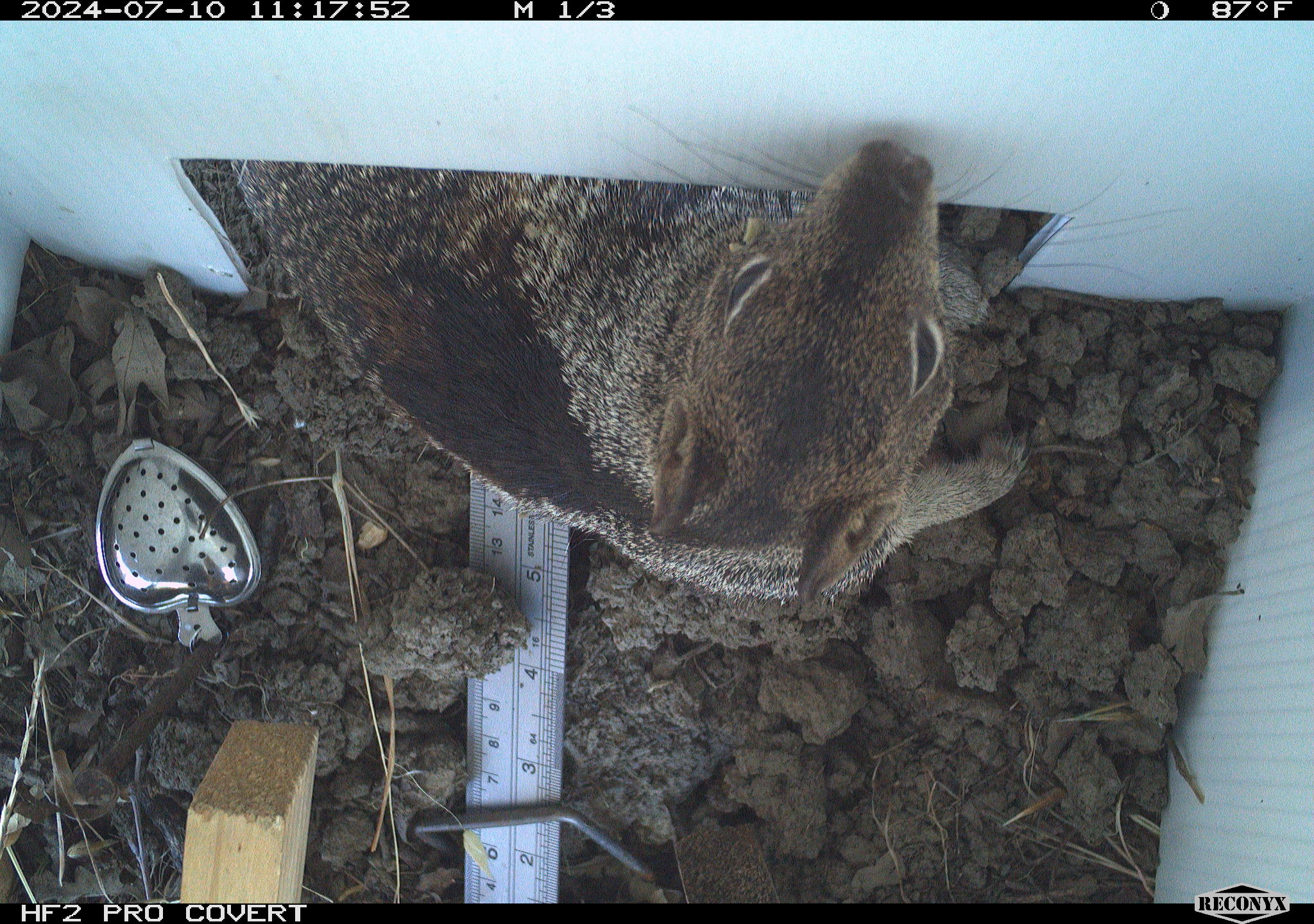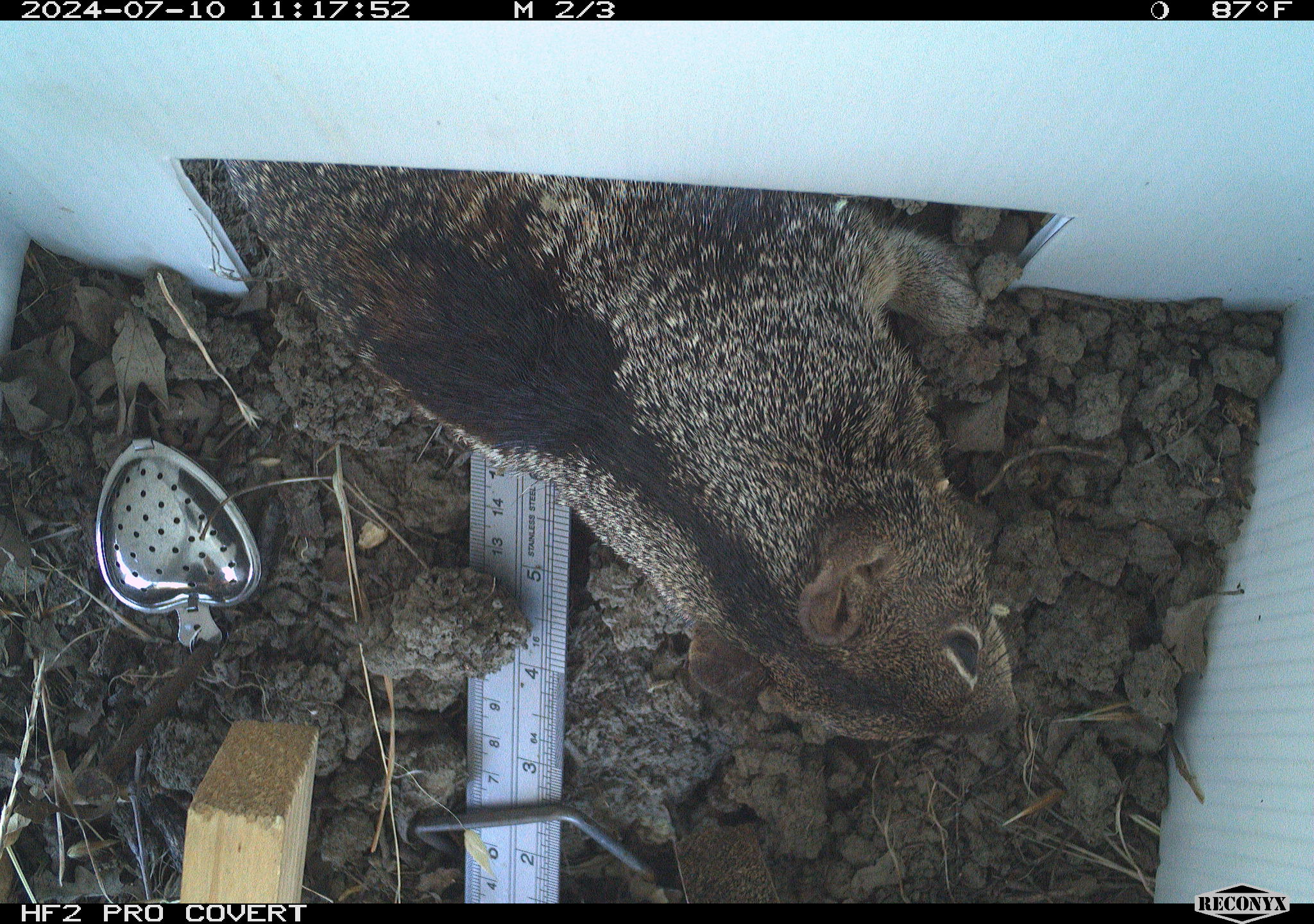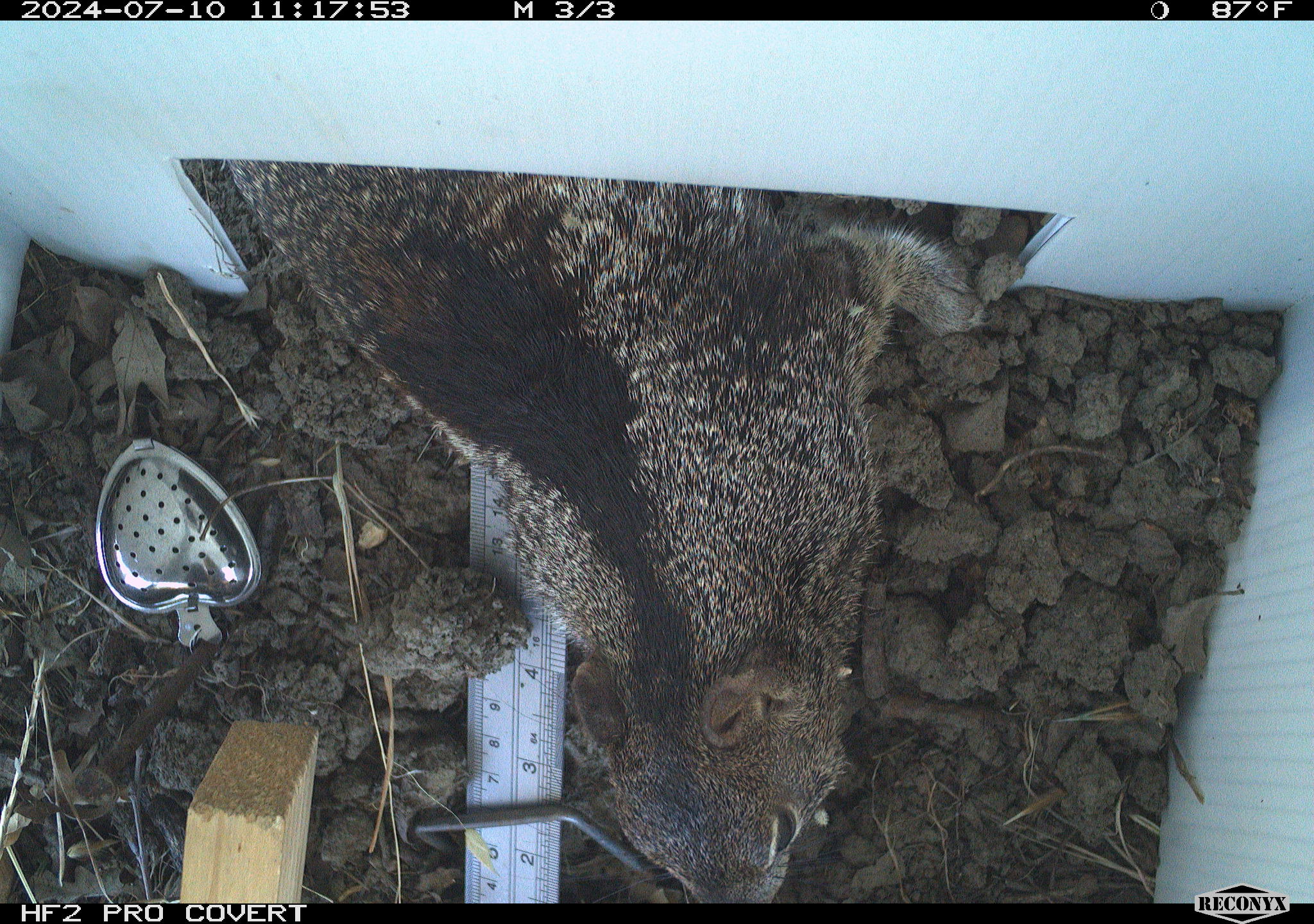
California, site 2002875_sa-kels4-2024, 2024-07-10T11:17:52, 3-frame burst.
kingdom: Animalia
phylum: Chordata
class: Mammalia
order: Rodentia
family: Sciuridae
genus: Otospermophilus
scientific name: Otospermophilus beecheyi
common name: california ground squirrel